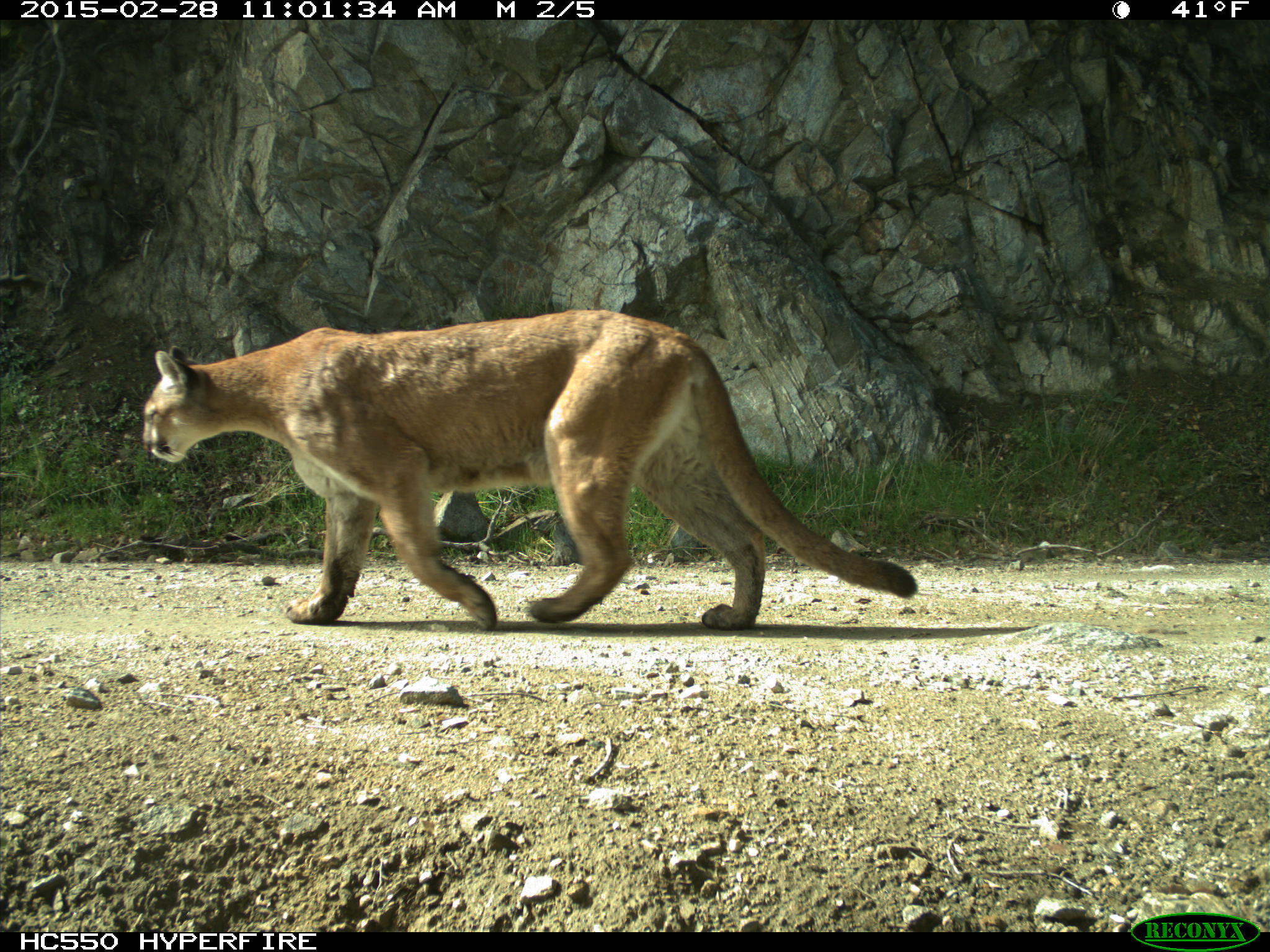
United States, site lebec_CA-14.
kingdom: Animalia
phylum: Chordata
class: Mammalia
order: Carnivora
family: Felidae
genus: Puma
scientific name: Puma concolor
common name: mountain lion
Puma concolor (mountain lion).